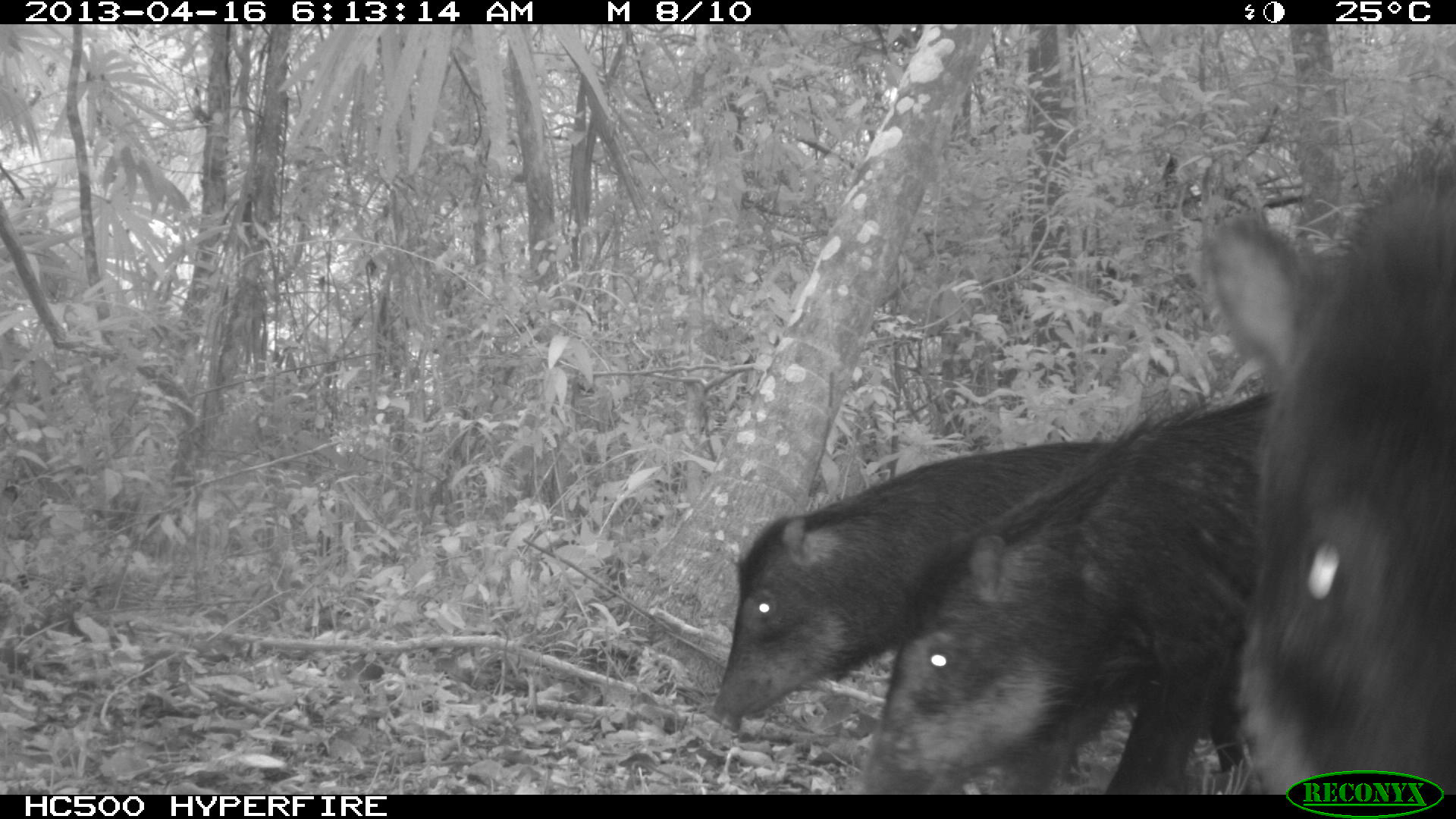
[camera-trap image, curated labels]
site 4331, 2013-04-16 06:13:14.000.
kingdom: Animalia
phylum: Chordata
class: Mammalia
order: Artiodactyla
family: Tayassuidae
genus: Tayassu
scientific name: Tayassu pecari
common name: white-lipped peccary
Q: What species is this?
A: Tayassu pecari (white-lipped peccary).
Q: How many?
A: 5.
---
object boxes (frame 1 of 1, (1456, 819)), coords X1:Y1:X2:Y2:
tayassu pecari: 713:435:1247:770; 862:391:1269:792; 1203:163:1456:794